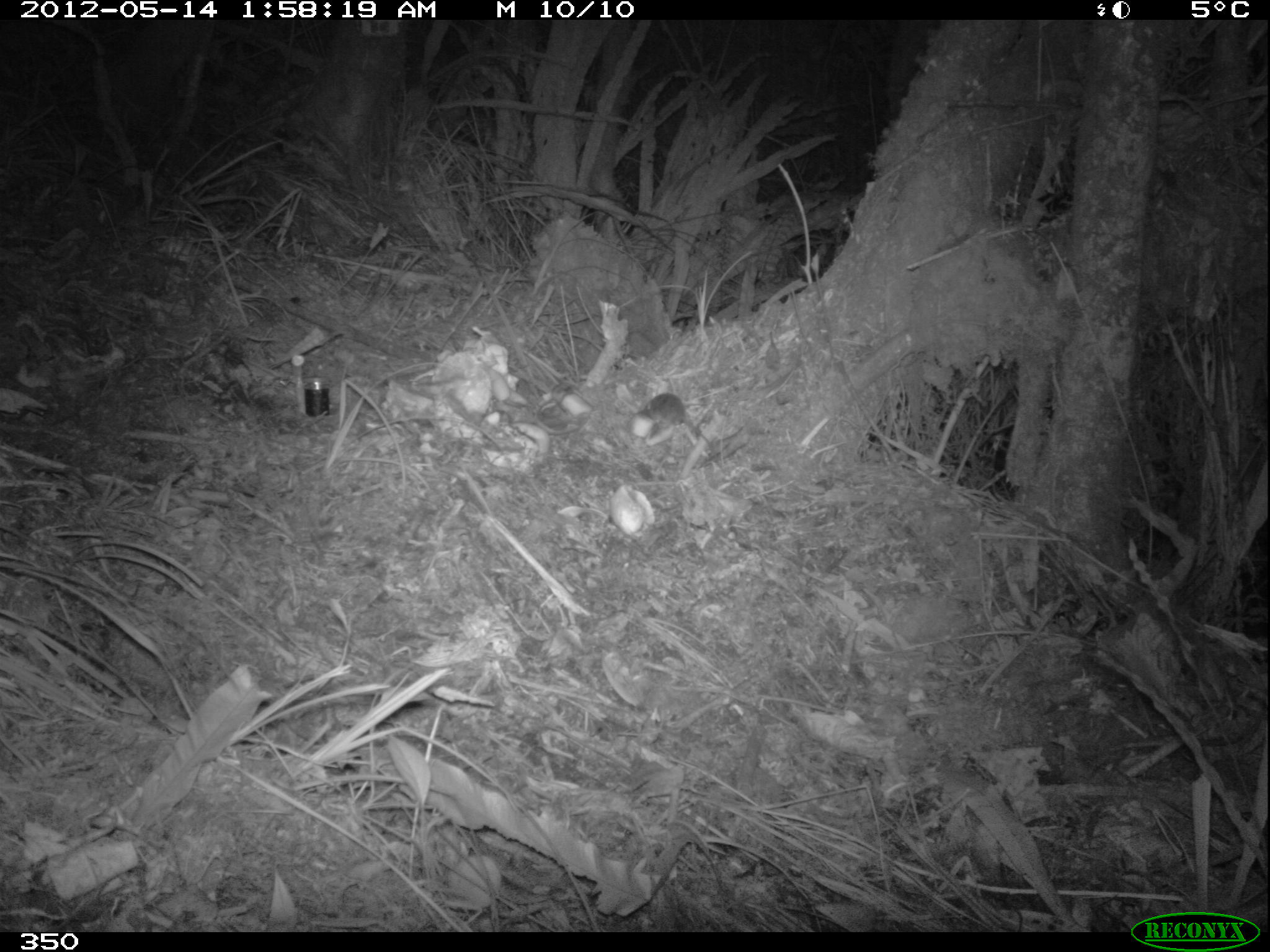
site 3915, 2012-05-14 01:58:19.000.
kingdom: Animalia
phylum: Chordata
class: Mammalia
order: Rodentia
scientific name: Rodentia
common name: rodents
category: unknown rodent